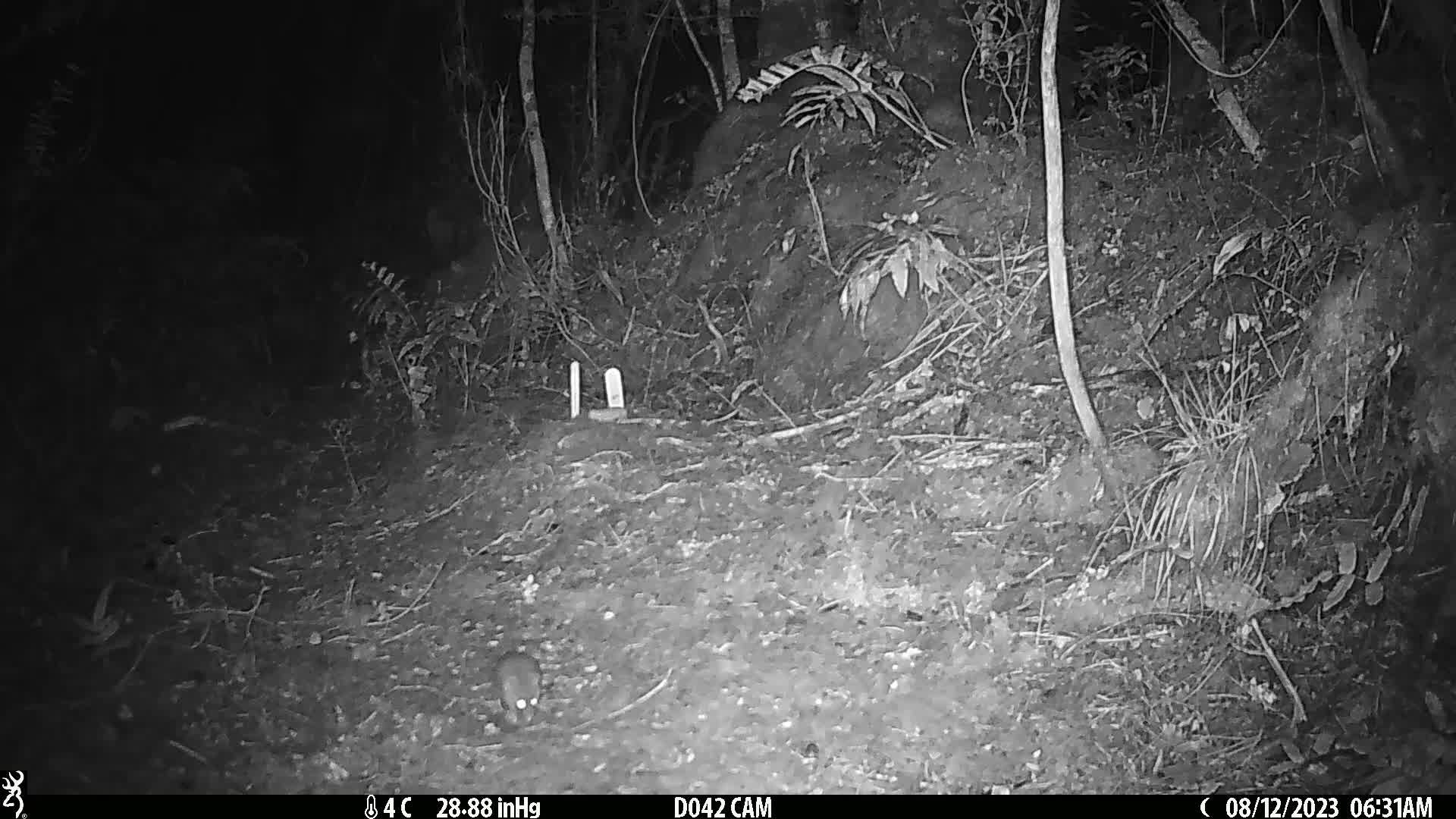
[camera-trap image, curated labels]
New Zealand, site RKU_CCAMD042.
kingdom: Animalia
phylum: Chordata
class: Mammalia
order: Rodentia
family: Muridae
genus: Rattus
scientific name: Rattus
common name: rat